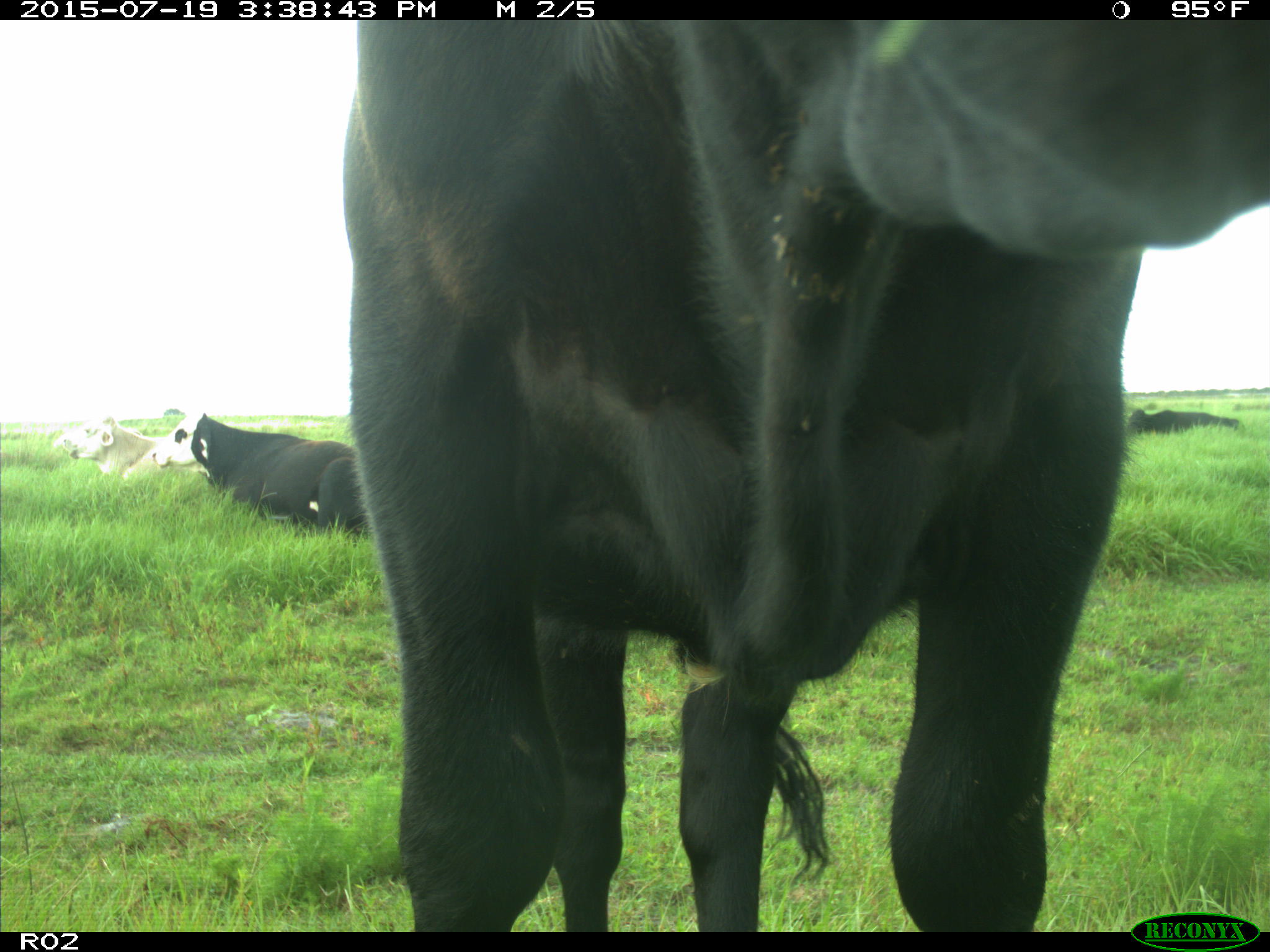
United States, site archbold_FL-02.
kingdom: Animalia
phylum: Chordata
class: Mammalia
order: Artiodactyla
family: Bovidae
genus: Bos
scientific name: Bos taurus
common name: domestic cow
Bos taurus (domestic cow).